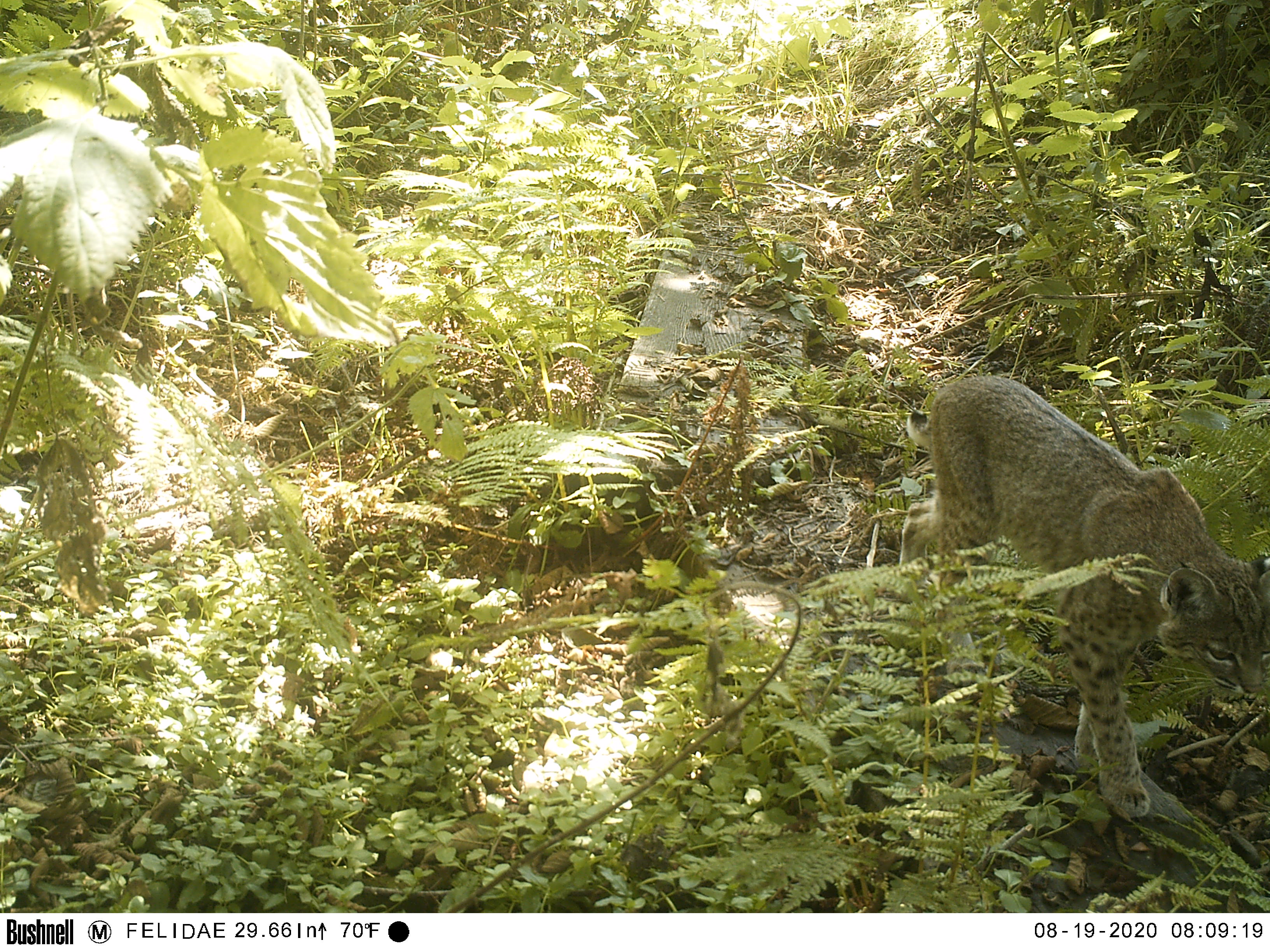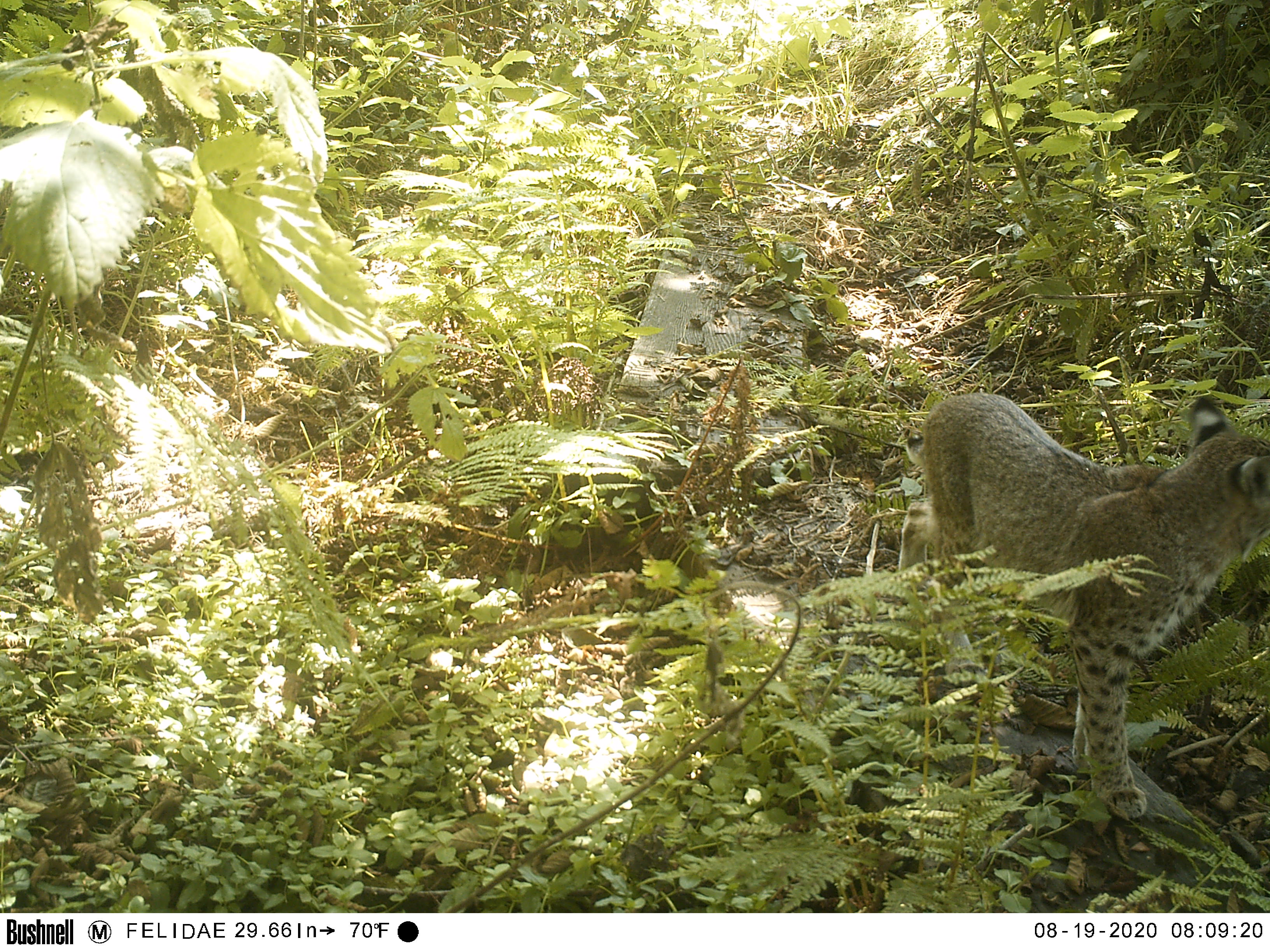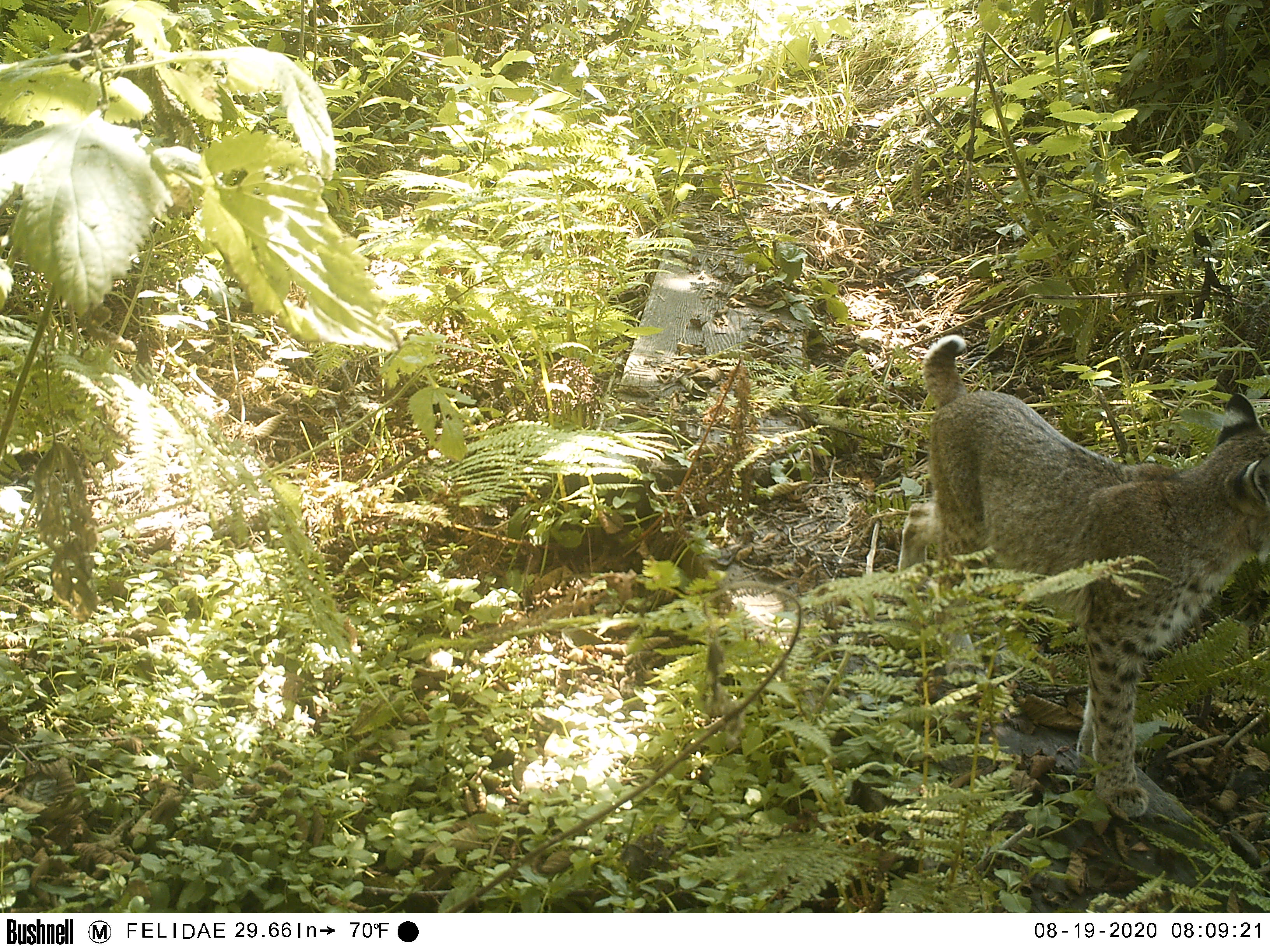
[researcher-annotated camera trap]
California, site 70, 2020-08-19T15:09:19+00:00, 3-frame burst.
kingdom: Animalia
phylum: Chordata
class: Mammalia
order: Carnivora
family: Felidae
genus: Lynx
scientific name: Lynx rufus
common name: bobcat